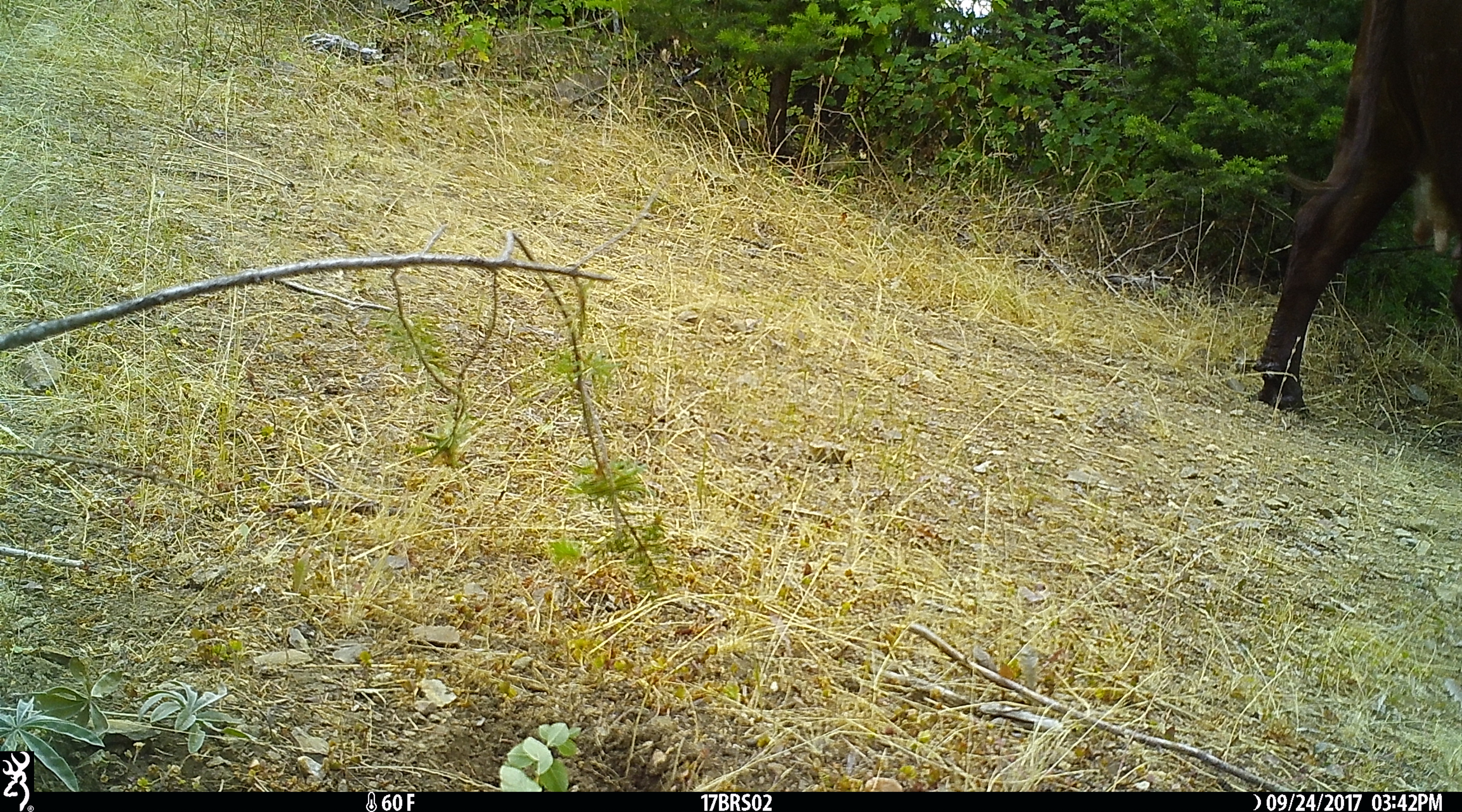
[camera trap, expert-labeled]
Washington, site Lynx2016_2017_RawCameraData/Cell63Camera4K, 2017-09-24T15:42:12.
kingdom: Animalia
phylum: Chordata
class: Mammalia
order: Artiodactyla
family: Bovidae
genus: Bos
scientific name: Bos taurus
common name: domestic cattle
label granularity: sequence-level